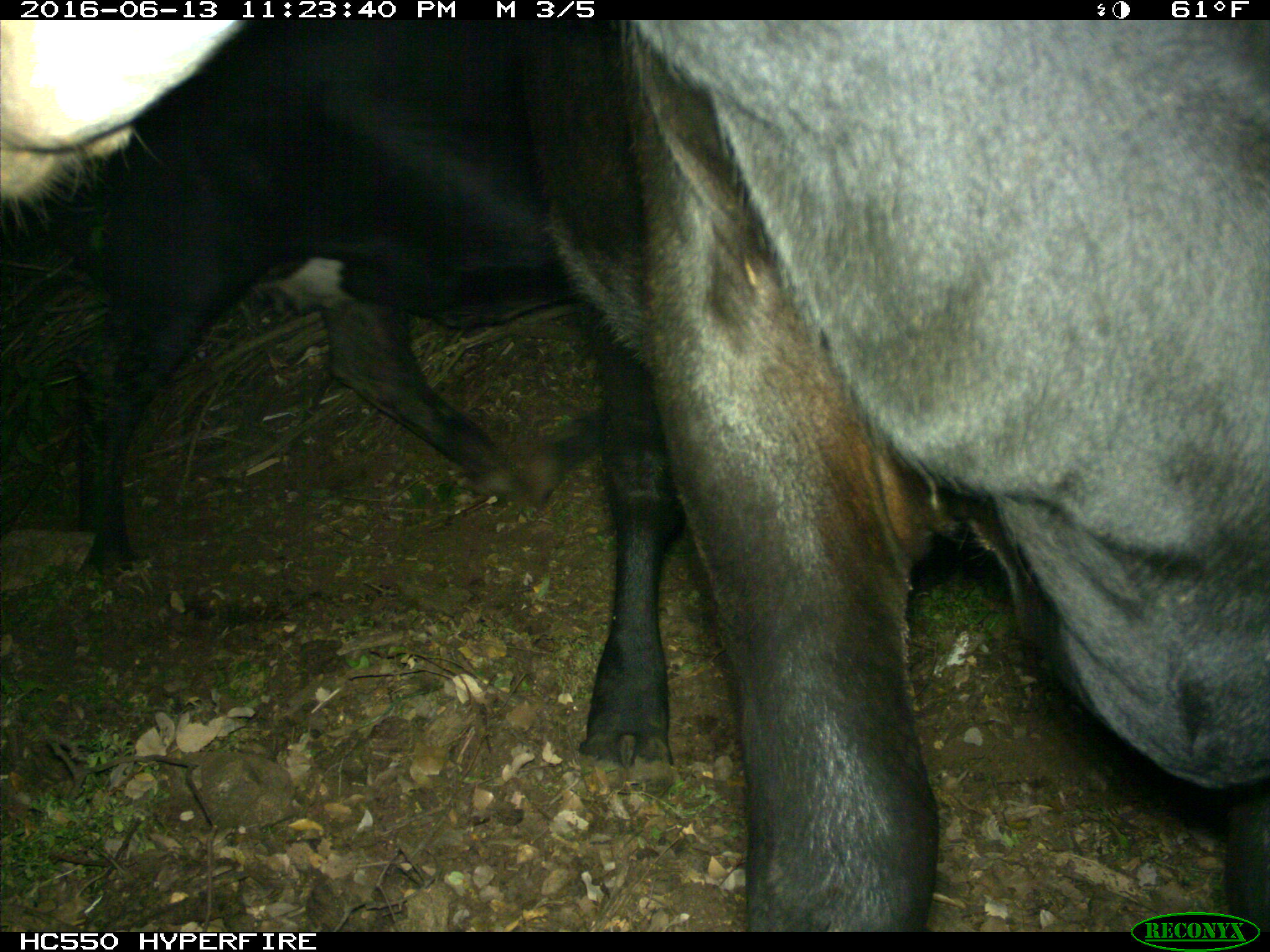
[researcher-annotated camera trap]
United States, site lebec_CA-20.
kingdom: Animalia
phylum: Chordata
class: Mammalia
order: Artiodactyla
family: Bovidae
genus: Bos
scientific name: Bos taurus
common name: domestic cow